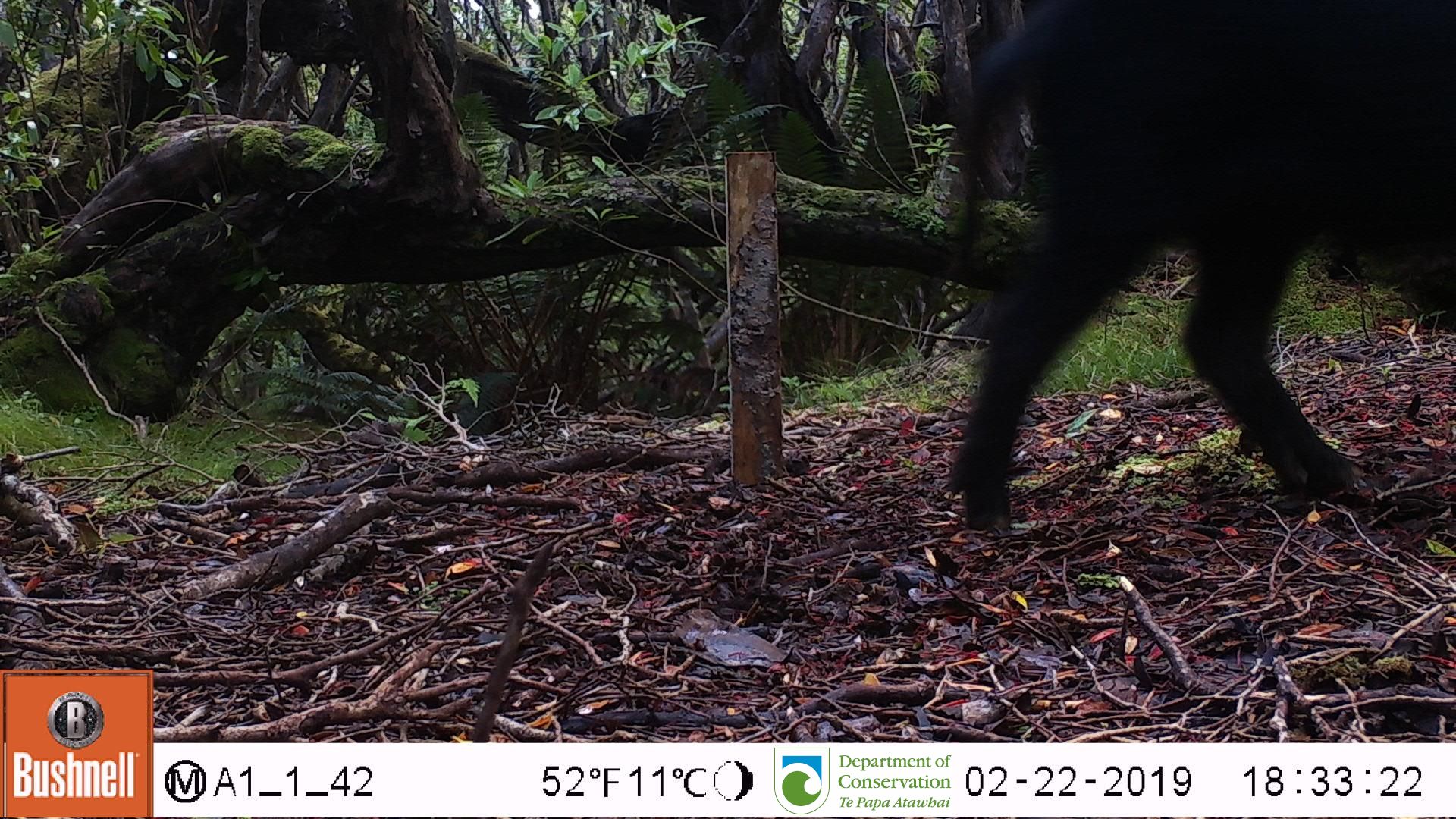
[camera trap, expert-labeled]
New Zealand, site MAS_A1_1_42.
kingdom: Animalia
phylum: Chordata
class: Mammalia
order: Artiodactyla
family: Suidae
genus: Sus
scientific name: Sus scrofa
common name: pig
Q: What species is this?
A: Pig (Sus scrofa).